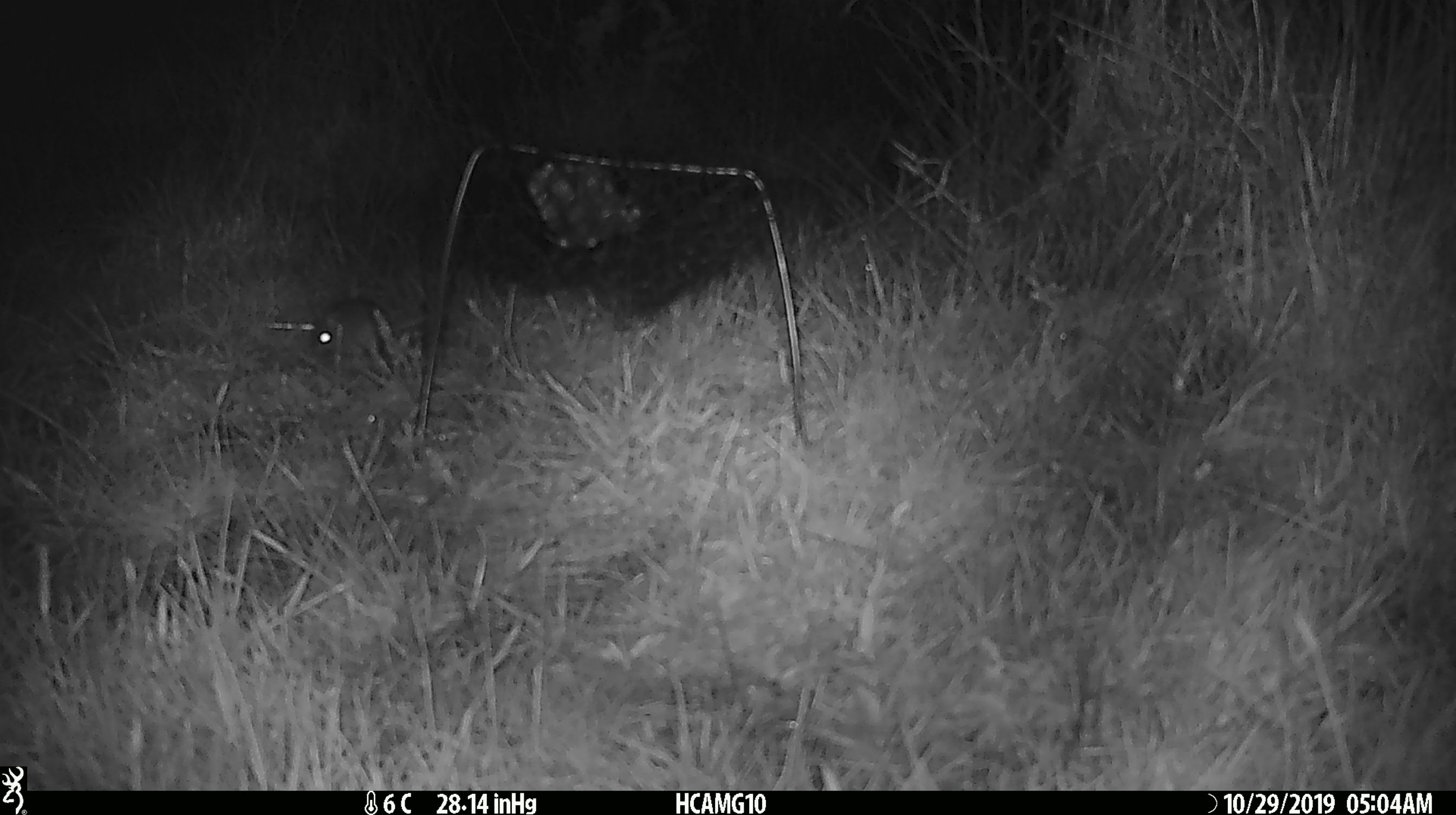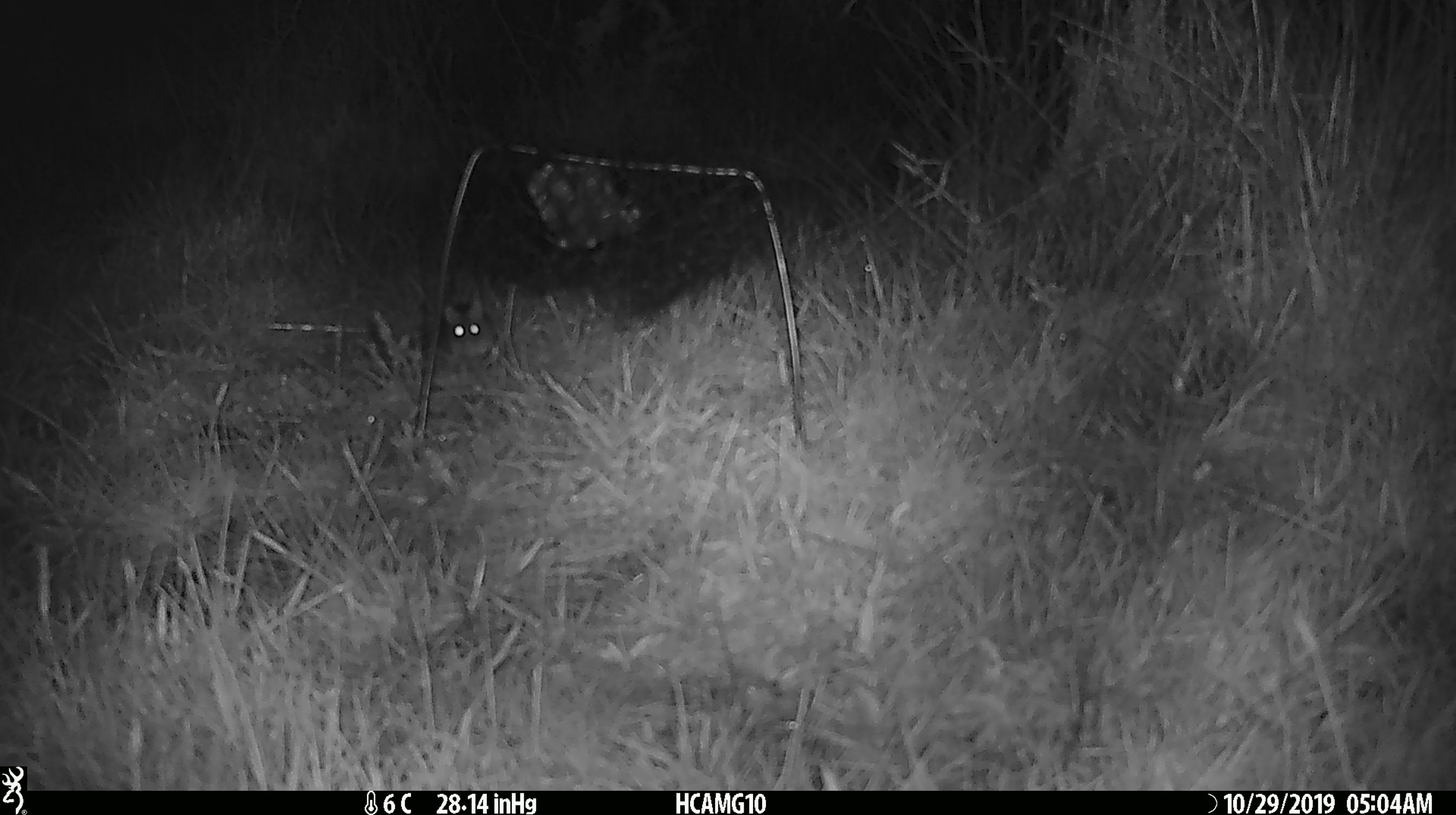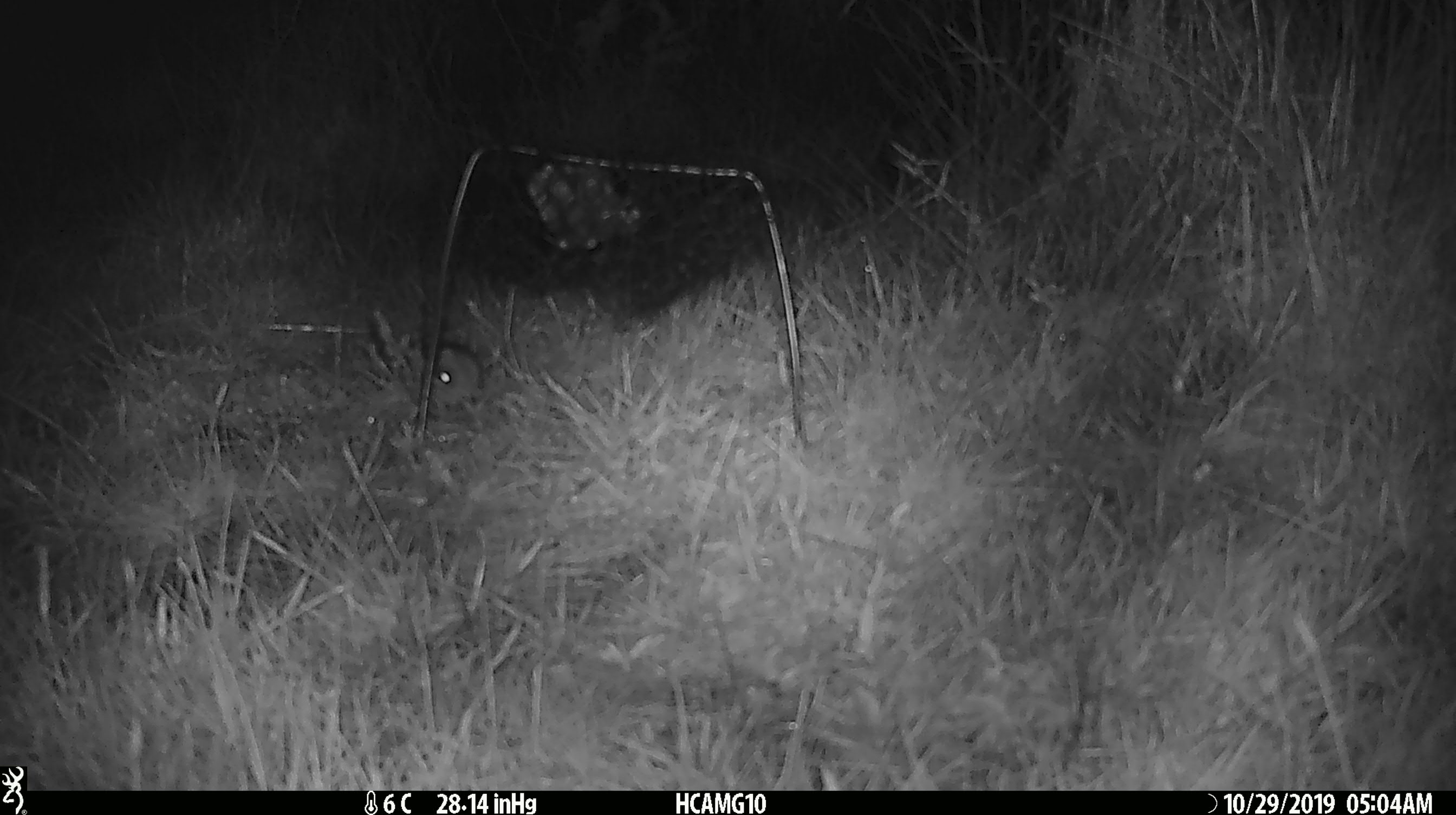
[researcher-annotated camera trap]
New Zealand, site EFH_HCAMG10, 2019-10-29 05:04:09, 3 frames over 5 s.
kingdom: Animalia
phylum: Chordata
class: Mammalia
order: Rodentia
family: Muridae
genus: Mus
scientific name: Mus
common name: mouse